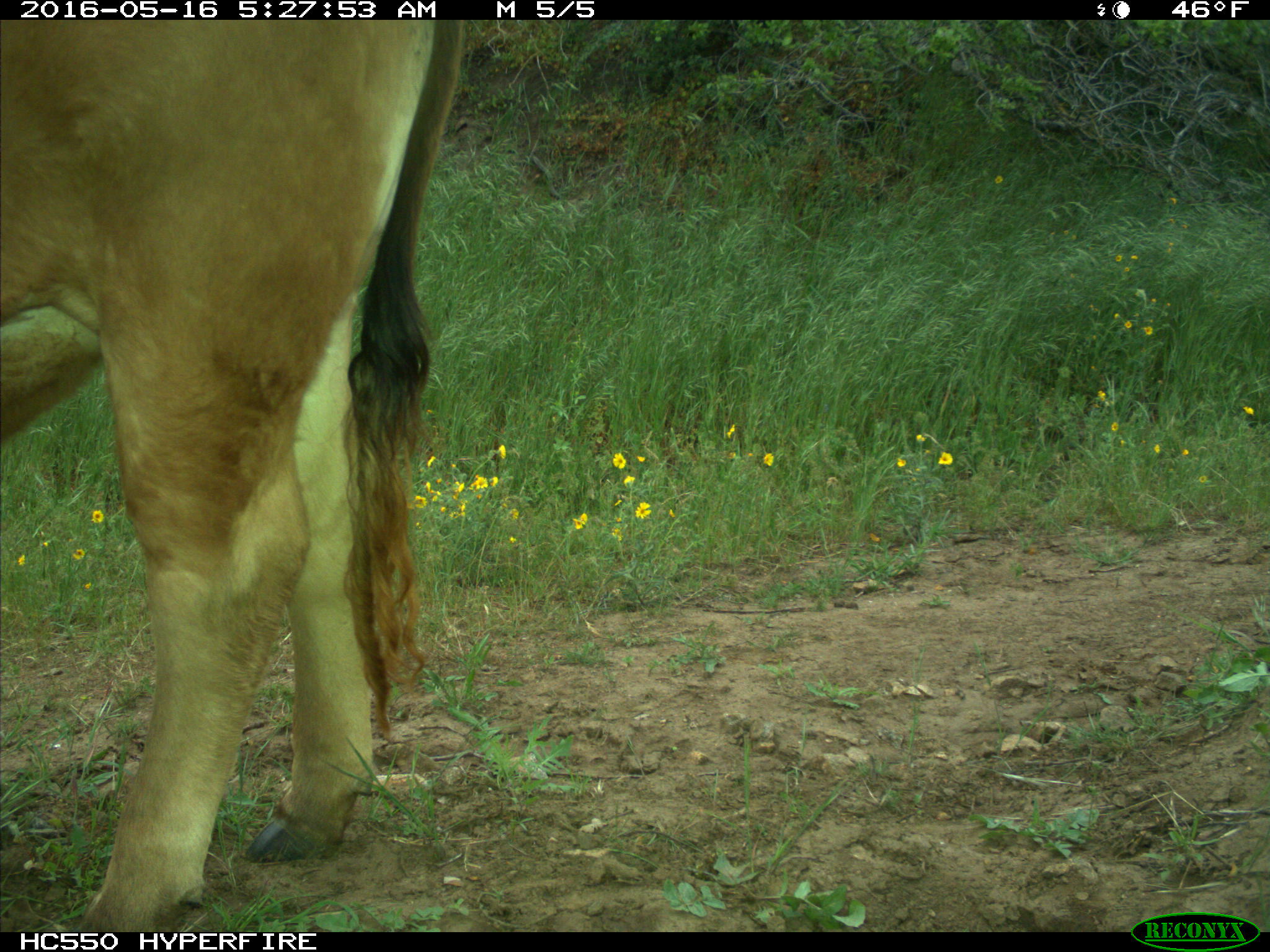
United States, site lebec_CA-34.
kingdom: Animalia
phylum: Chordata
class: Mammalia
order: Artiodactyla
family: Bovidae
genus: Bos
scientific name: Bos taurus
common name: domestic cow